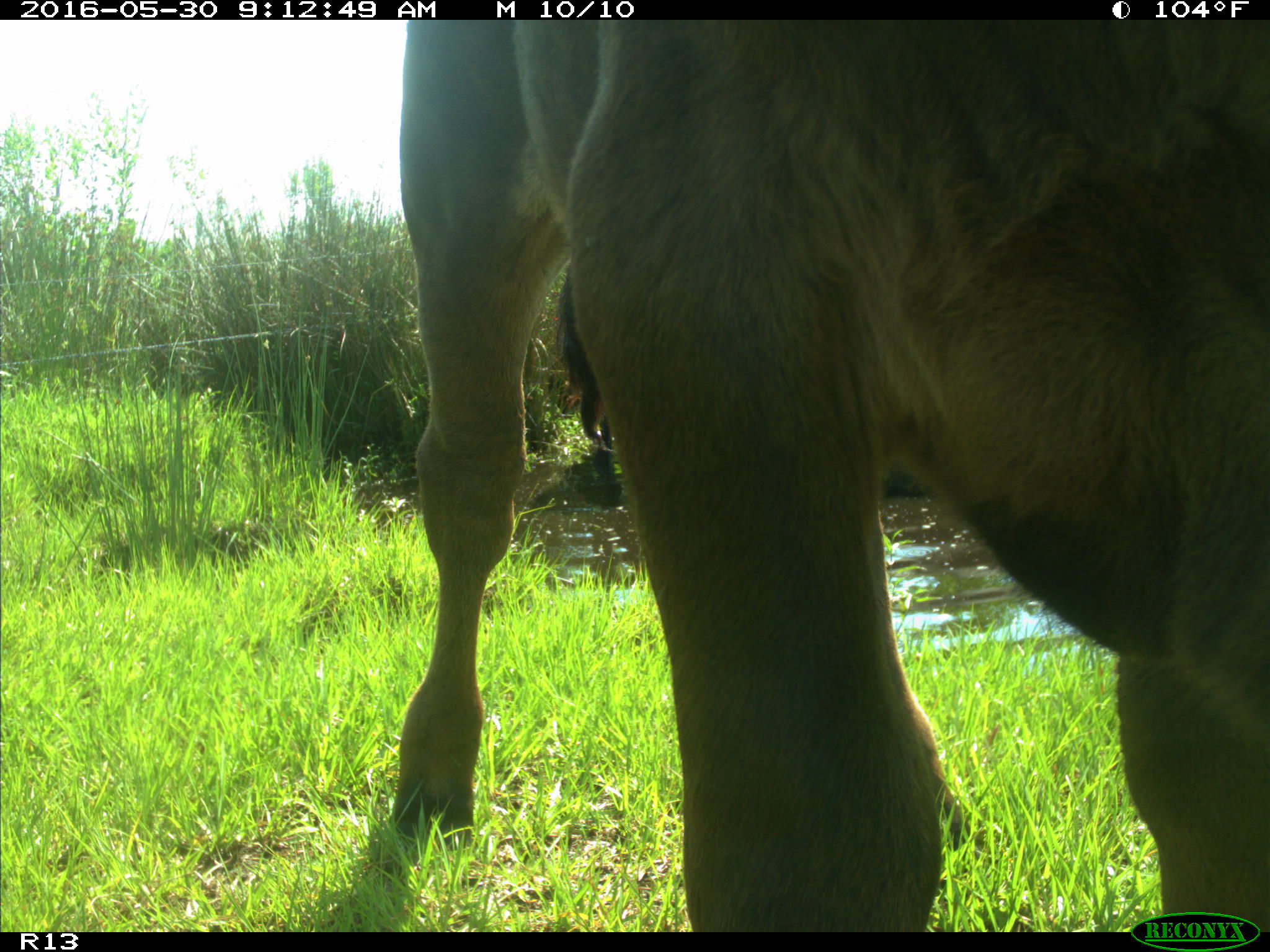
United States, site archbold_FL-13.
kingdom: Animalia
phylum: Chordata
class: Mammalia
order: Artiodactyla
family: Bovidae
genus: Bos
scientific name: Bos taurus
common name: domestic cow